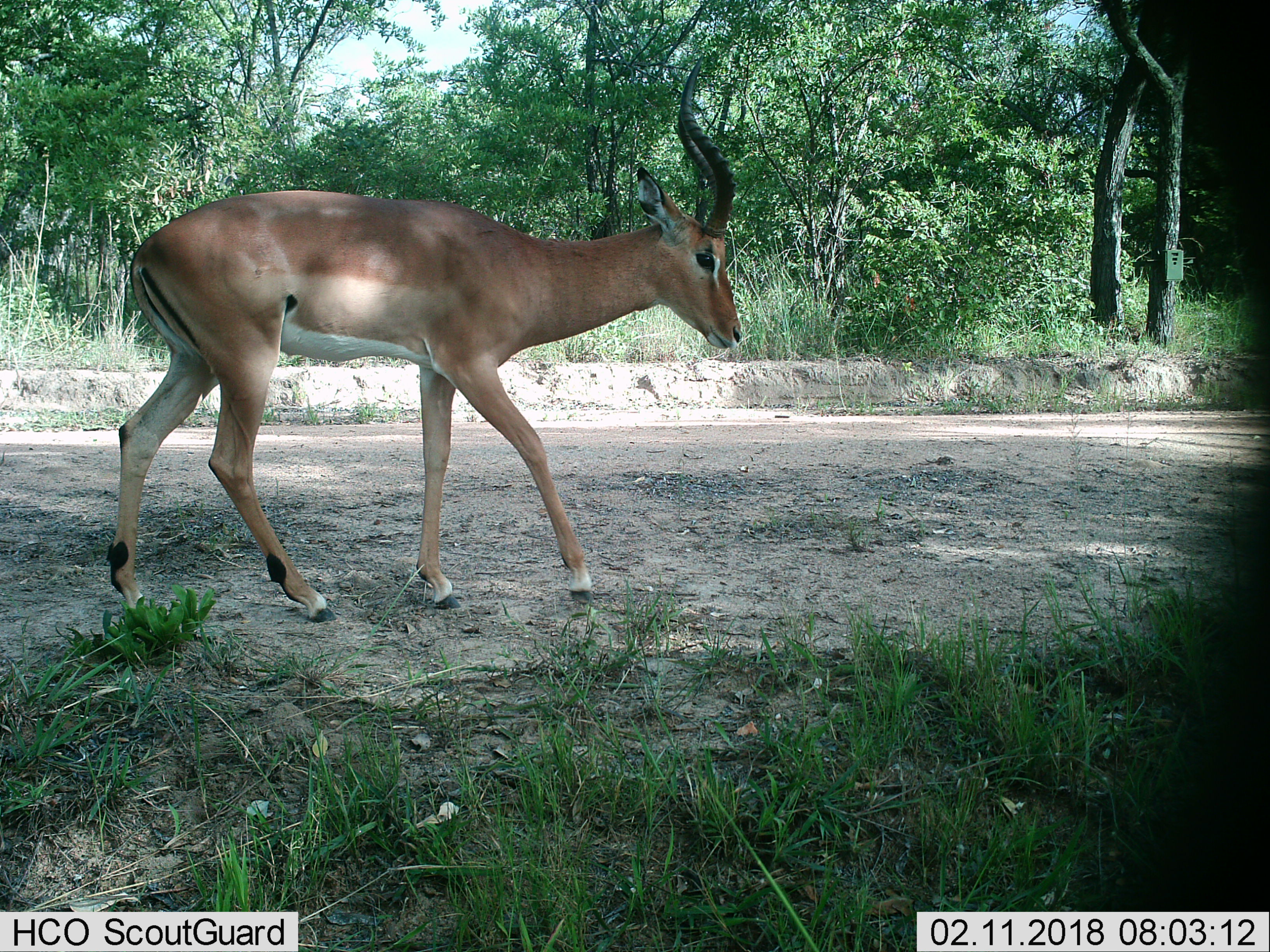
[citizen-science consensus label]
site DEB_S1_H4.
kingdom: Animalia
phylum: Chordata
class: Mammalia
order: Artiodactyla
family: Bovidae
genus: Aepyceros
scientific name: Aepyceros melampus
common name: impala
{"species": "impala (Aepyceros melampus)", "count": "1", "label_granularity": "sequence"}